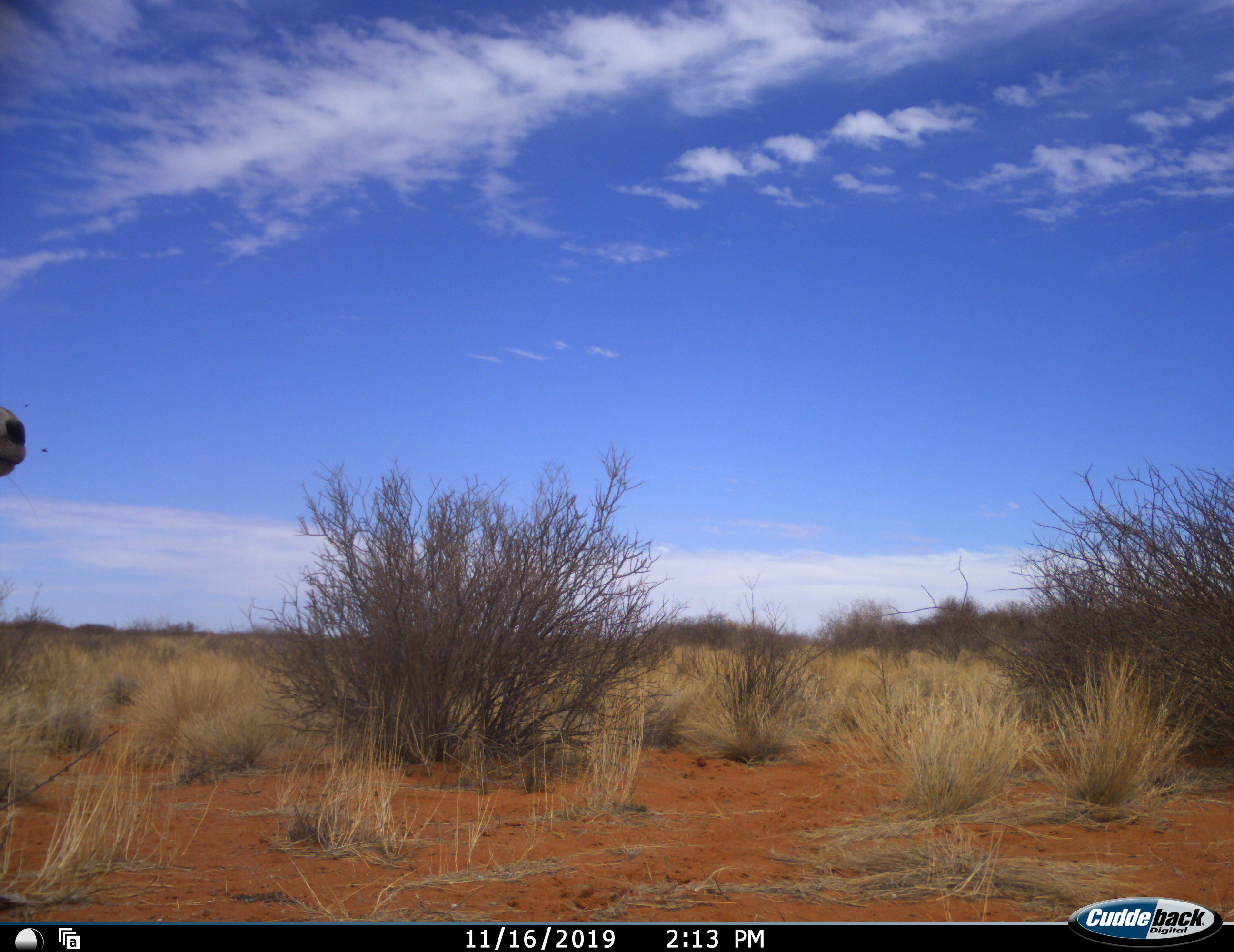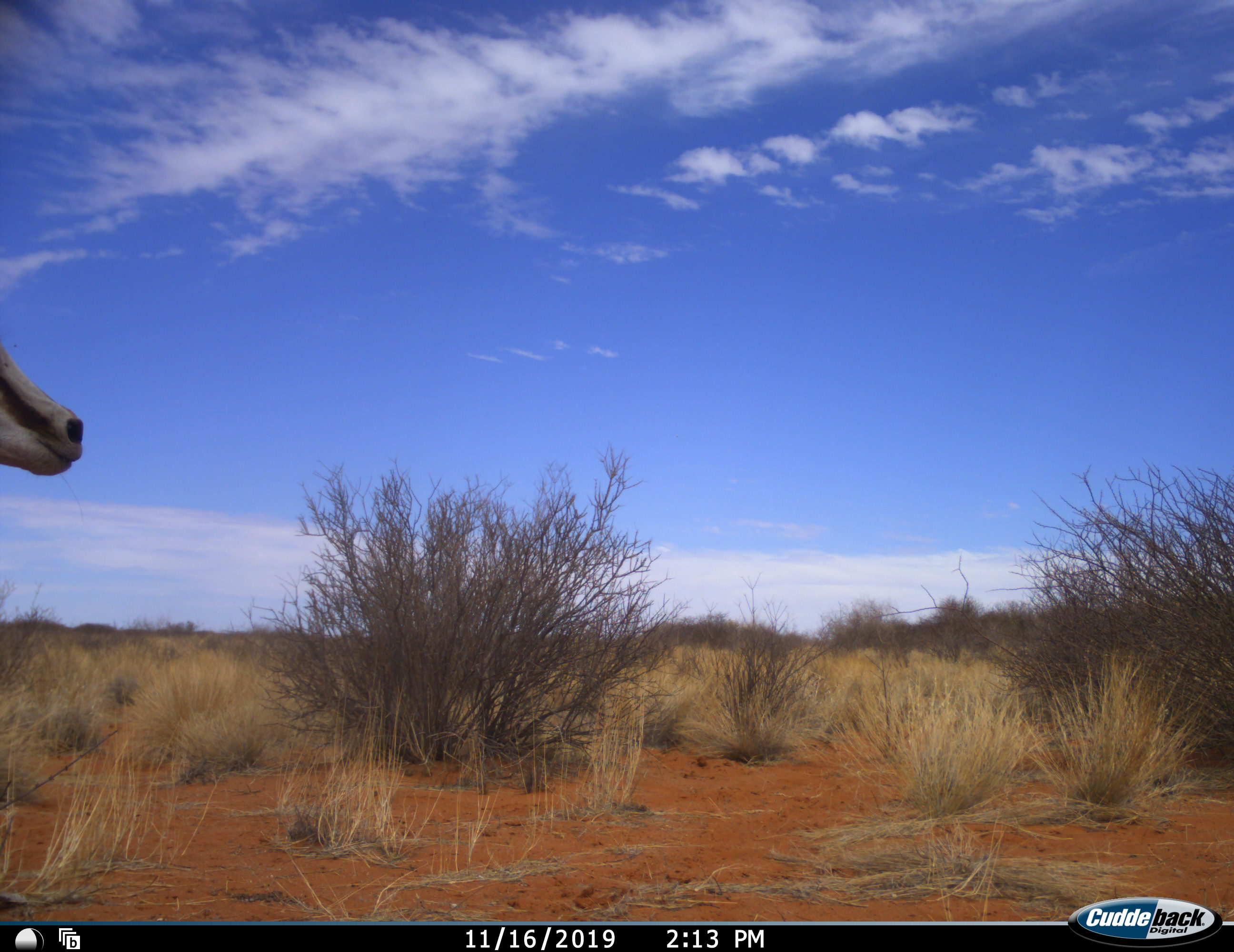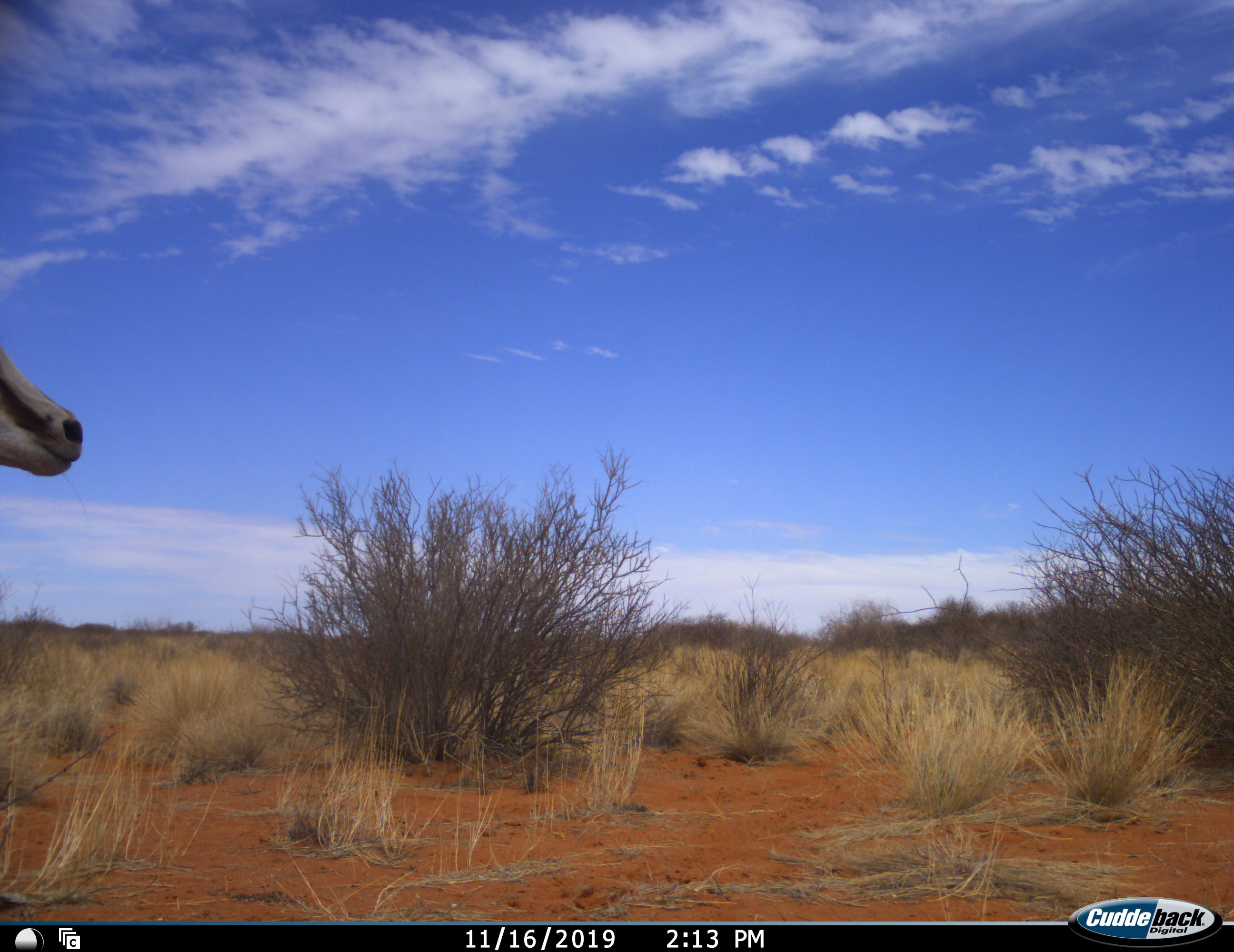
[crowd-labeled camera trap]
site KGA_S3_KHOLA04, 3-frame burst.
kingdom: Animalia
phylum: Chordata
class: Mammalia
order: Artiodactyla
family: Bovidae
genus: Antidorcas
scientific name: Antidorcas marsupialis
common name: springbok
Springbok (Antidorcas marsupialis), count 1. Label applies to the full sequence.